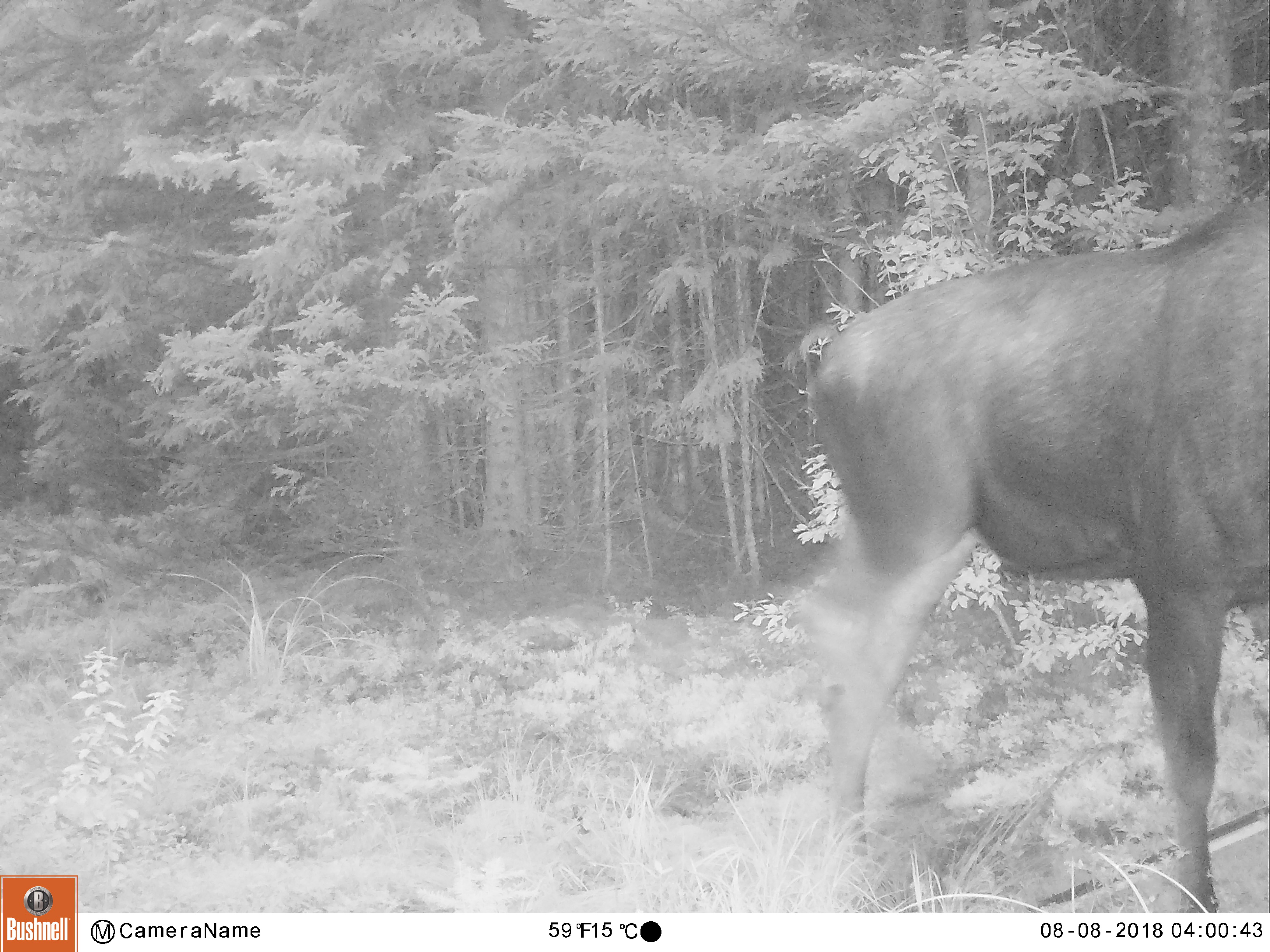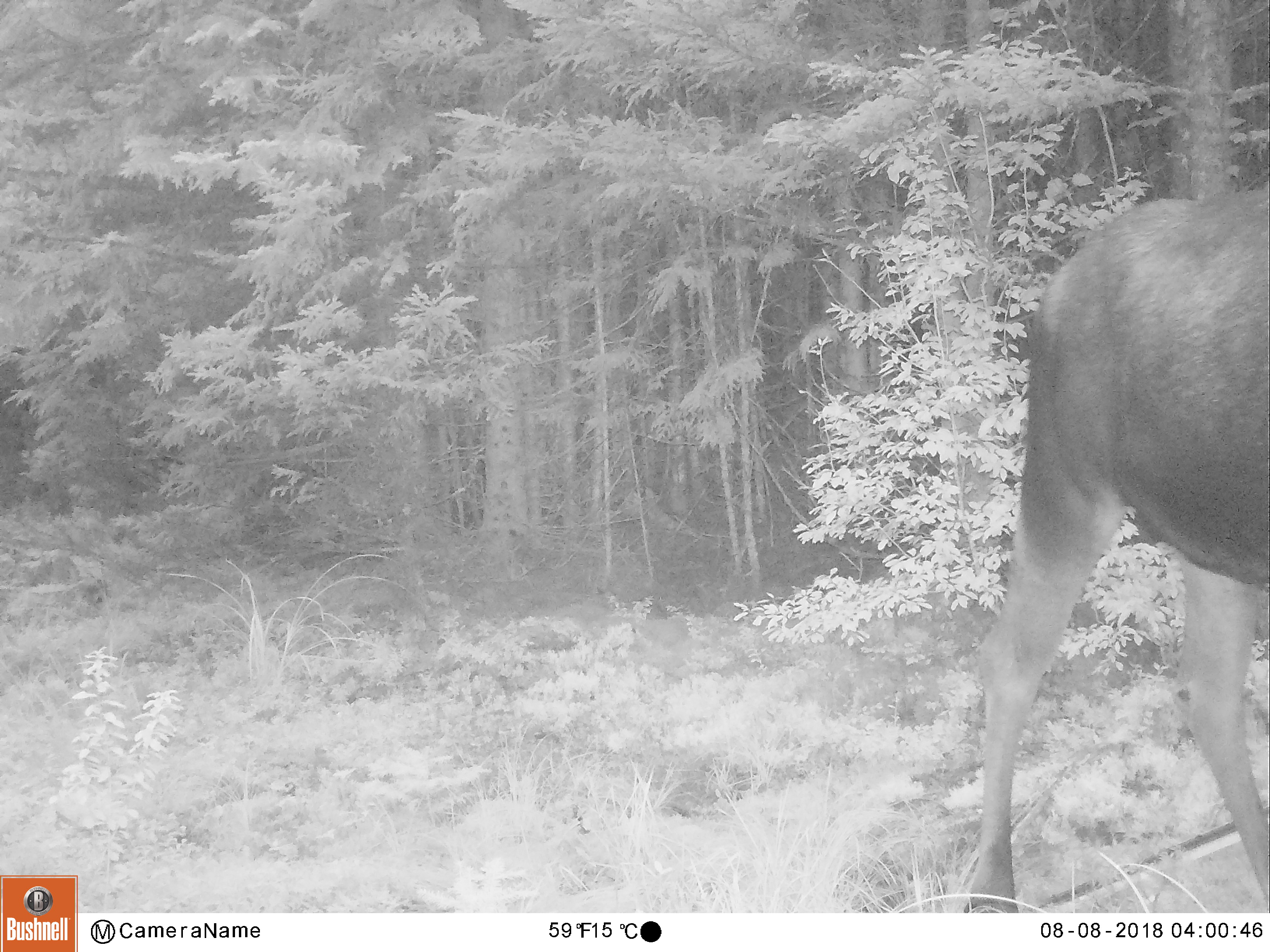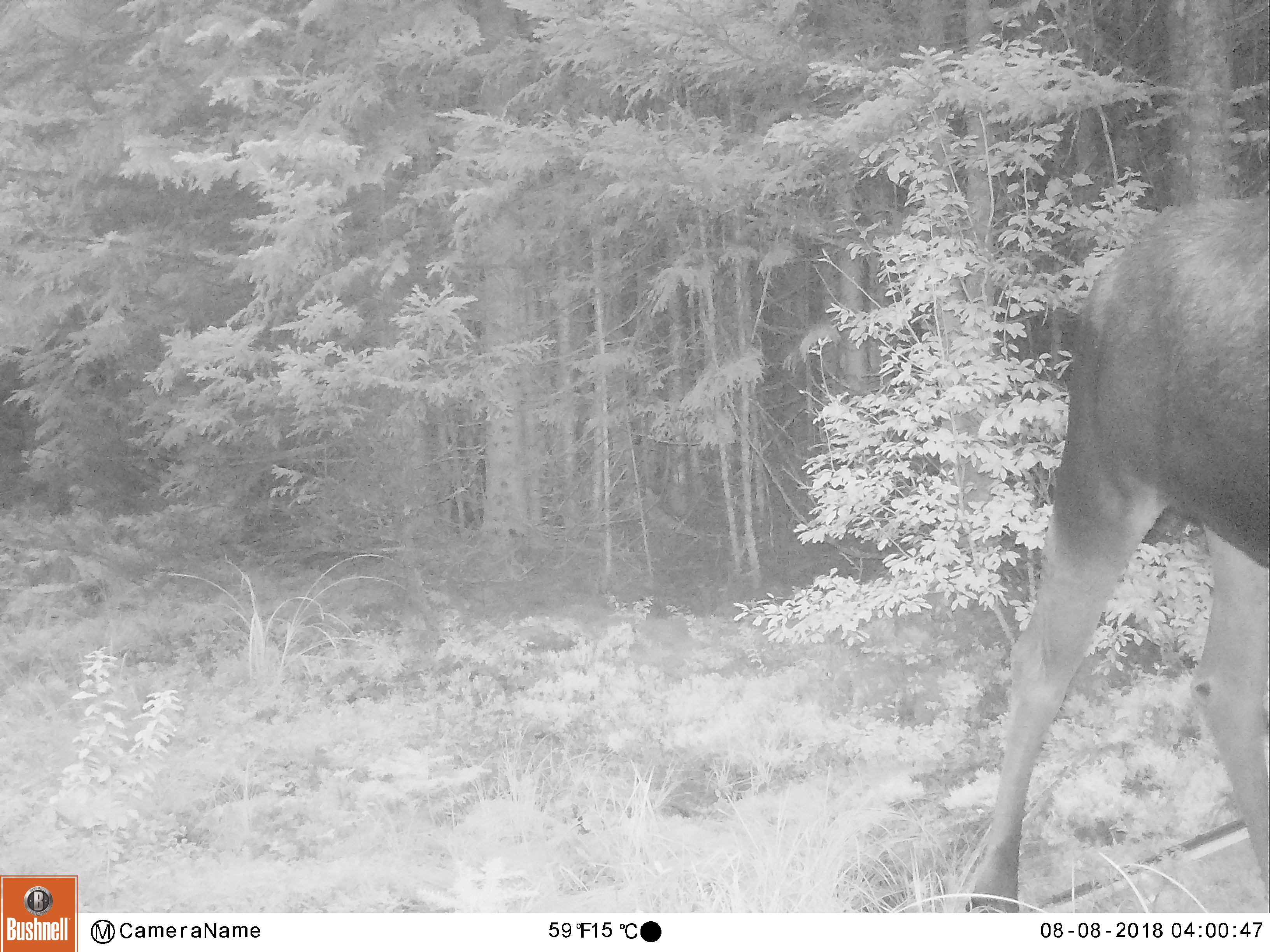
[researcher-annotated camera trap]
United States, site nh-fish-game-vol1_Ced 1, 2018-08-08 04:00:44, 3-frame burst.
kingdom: Animalia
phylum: Chordata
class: Mammalia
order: Artiodactyla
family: Cervidae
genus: Alces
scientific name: Alces alces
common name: moose